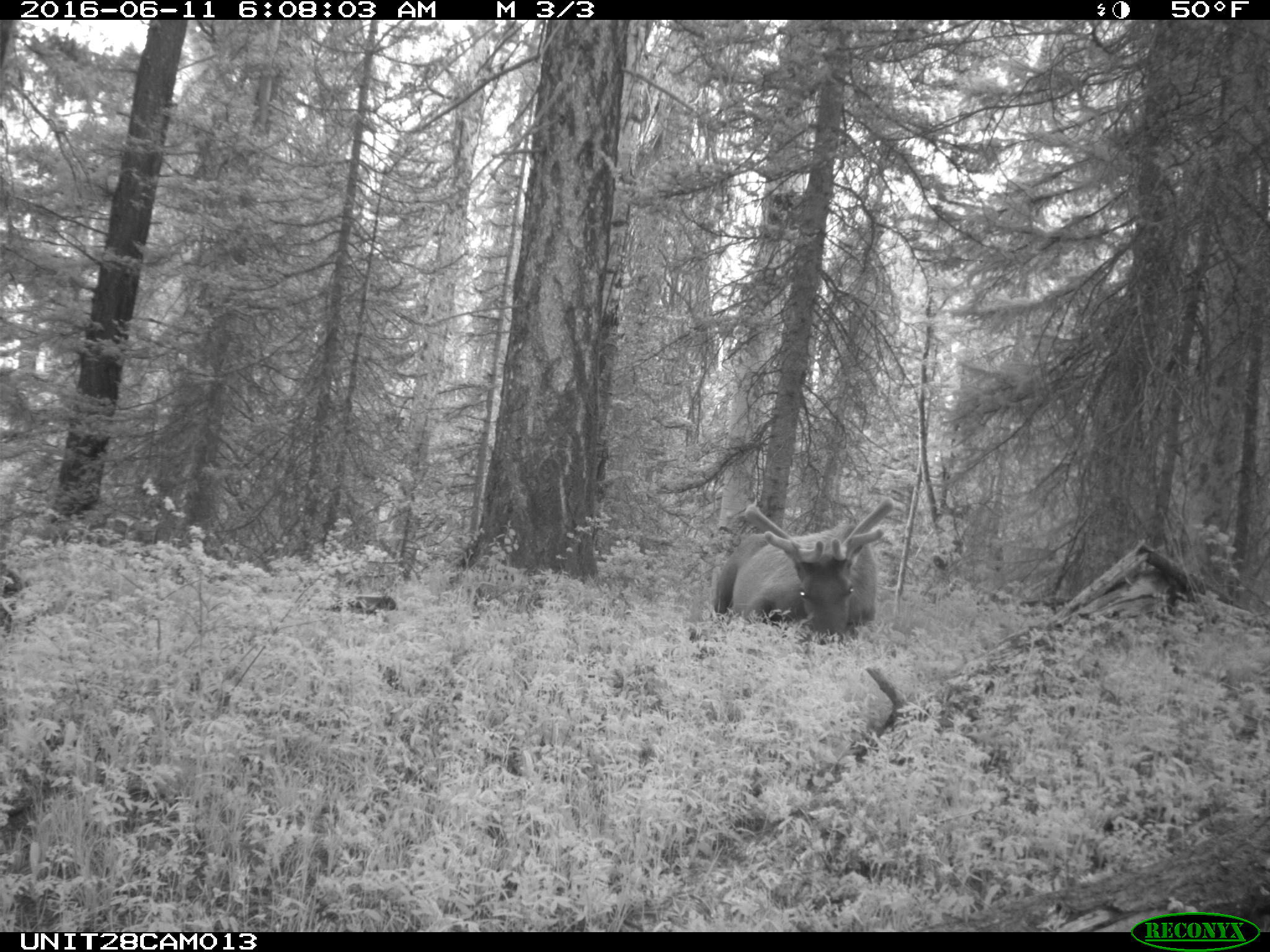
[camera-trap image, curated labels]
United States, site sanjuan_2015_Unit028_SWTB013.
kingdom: Animalia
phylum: Chordata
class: Mammalia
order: Artiodactyla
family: Cervidae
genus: Cervus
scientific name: Cervus elaphus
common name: red deer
Cervus elaphus (red deer).